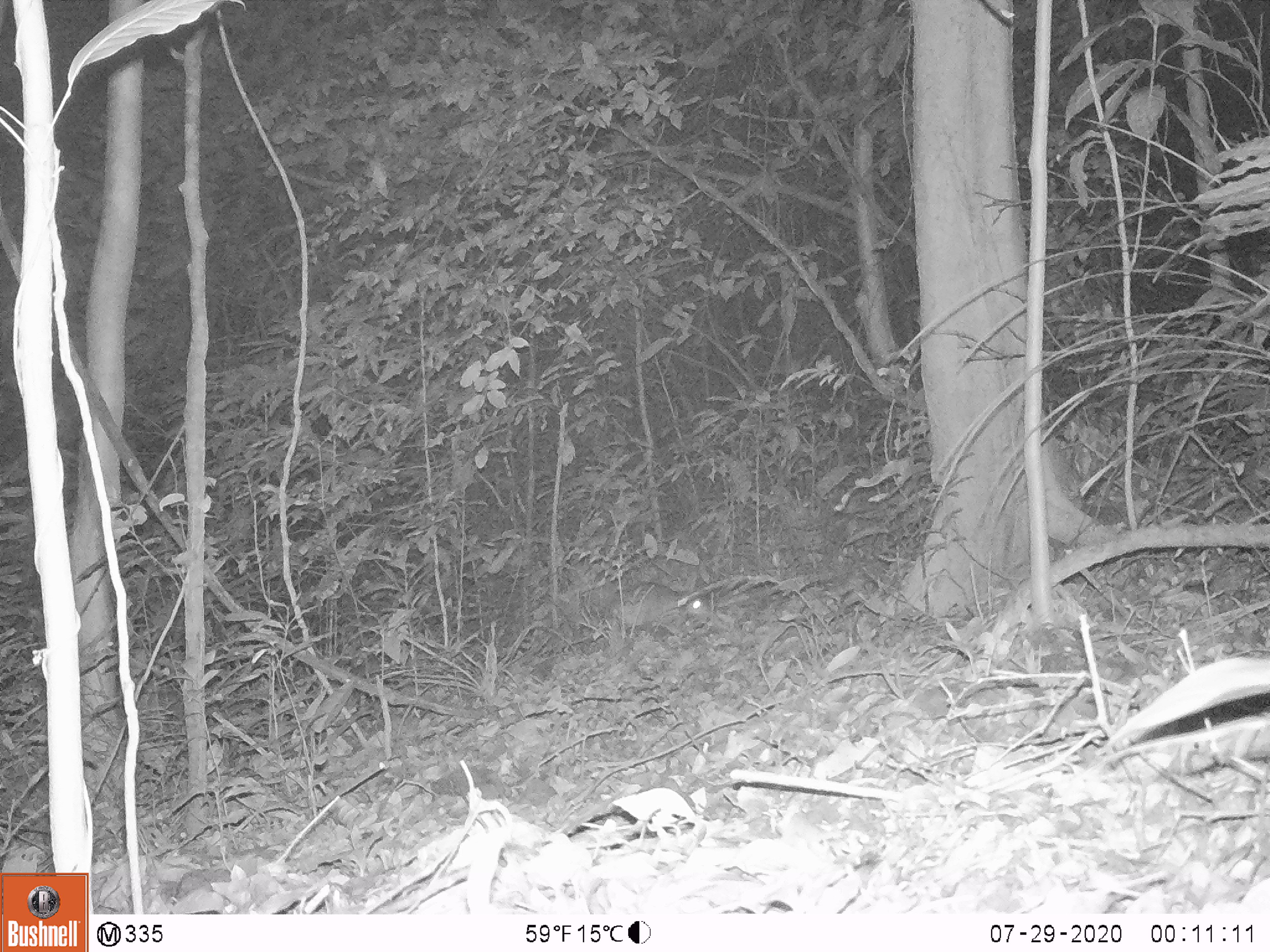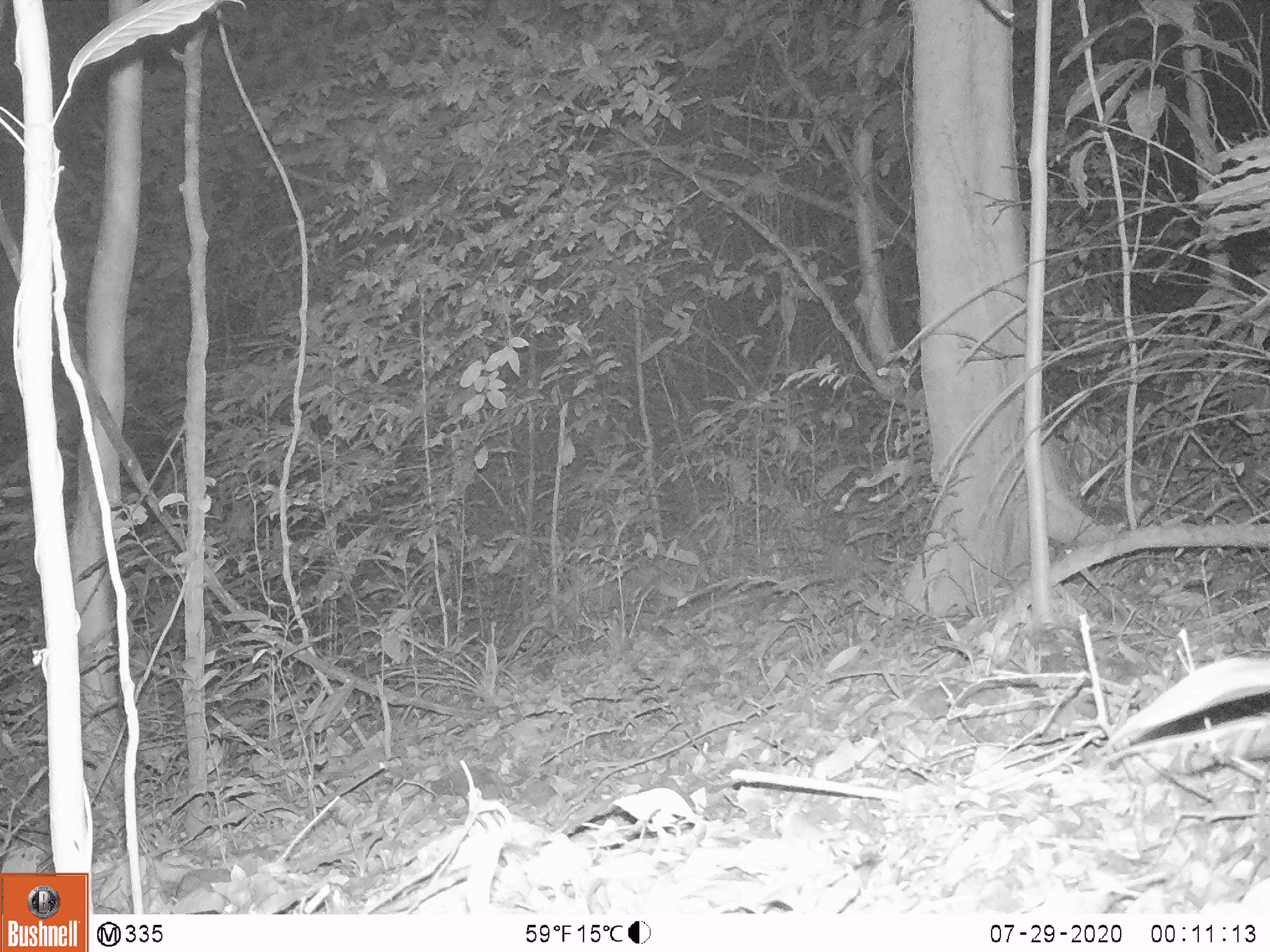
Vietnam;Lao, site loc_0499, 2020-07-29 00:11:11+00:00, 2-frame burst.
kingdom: Animalia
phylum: Chordata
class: Mammalia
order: Rodentia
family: Hystricidae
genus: Atherurus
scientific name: Atherurus macrourus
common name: asiatic brush-tailed porcupine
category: asiatic brush tailed porcupine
Asiatic brush tailed porcupine (asiatic brush-tailed porcupine) (Atherurus macrourus). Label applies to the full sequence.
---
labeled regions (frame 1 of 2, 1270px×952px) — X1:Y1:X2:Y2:
asiatic brush tailed porcupine: 607:581:706:631